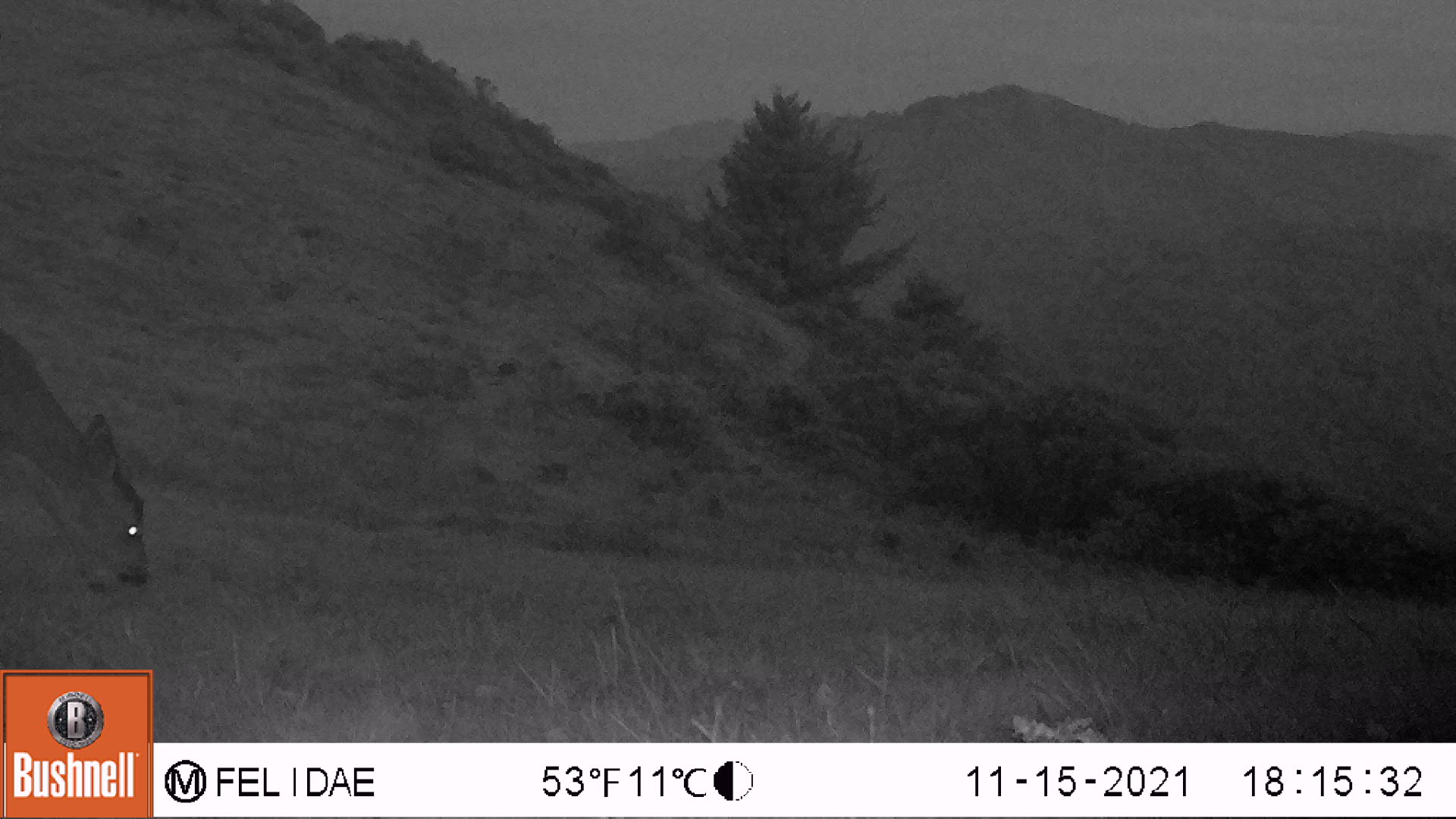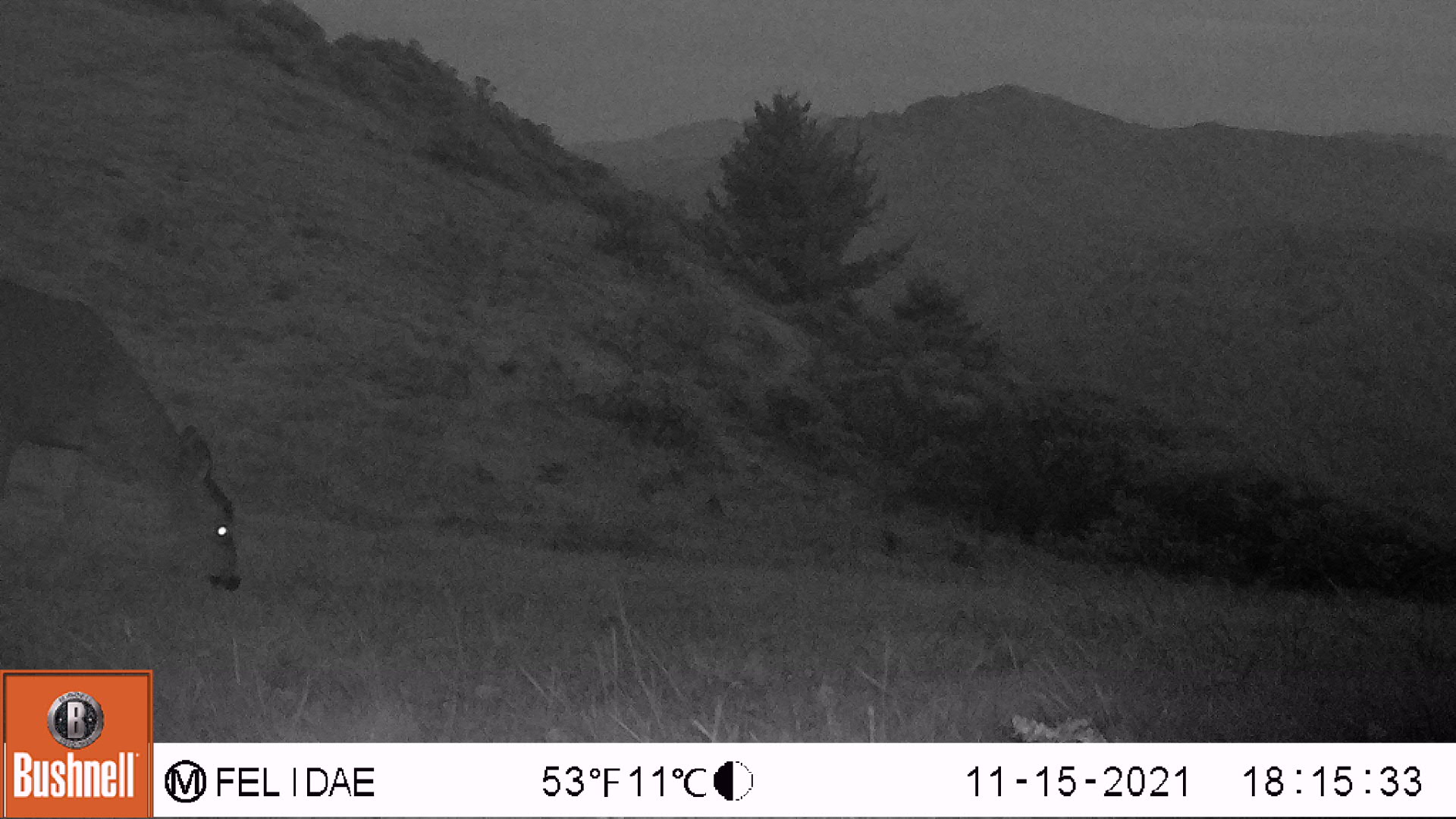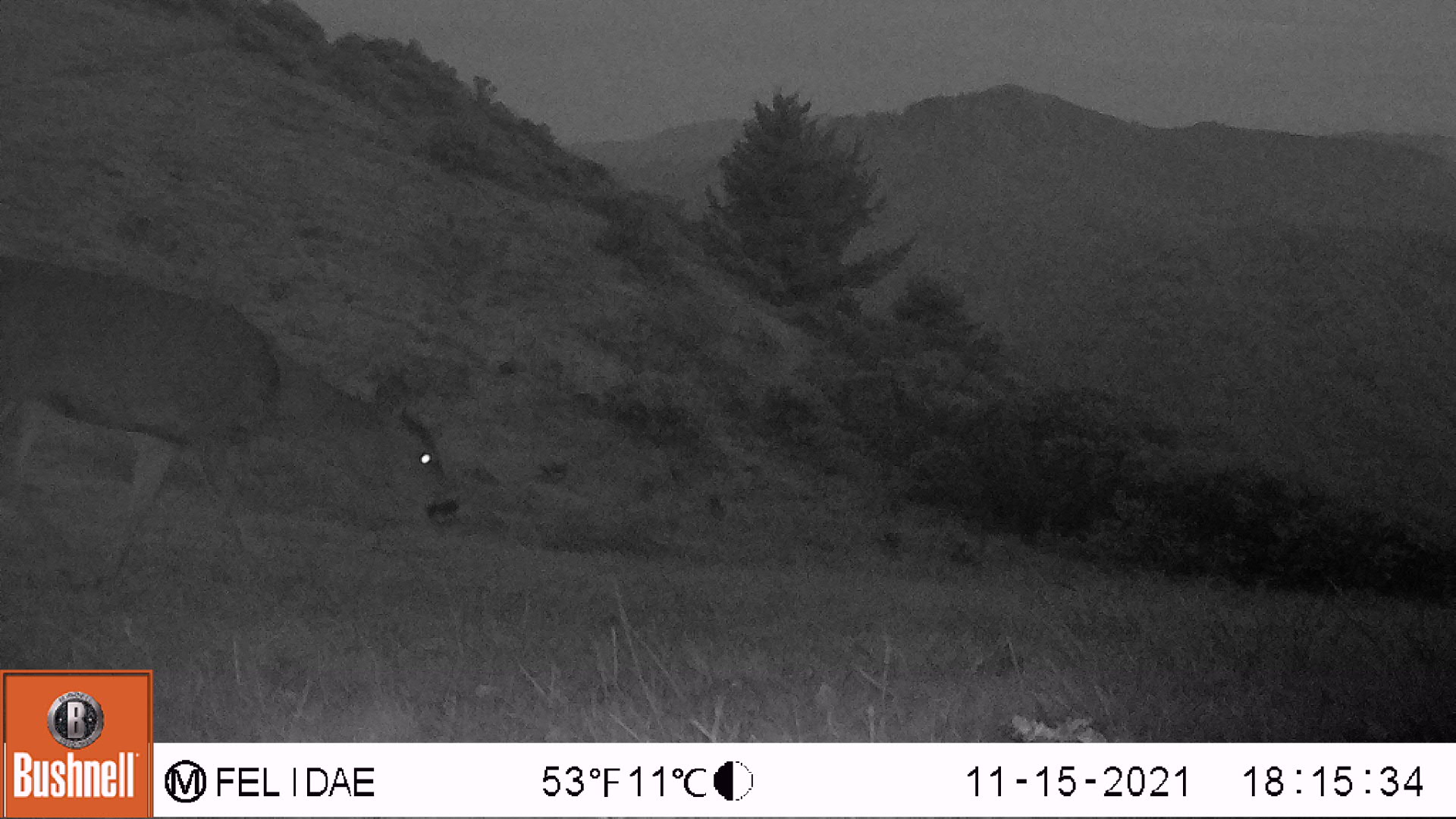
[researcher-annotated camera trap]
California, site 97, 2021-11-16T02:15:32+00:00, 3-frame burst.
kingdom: Animalia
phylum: Chordata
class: Mammalia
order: Artiodactyla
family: Cervidae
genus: Odocoileus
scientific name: Odocoileus hemionus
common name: mule deer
Mule deer (Odocoileus hemionus).